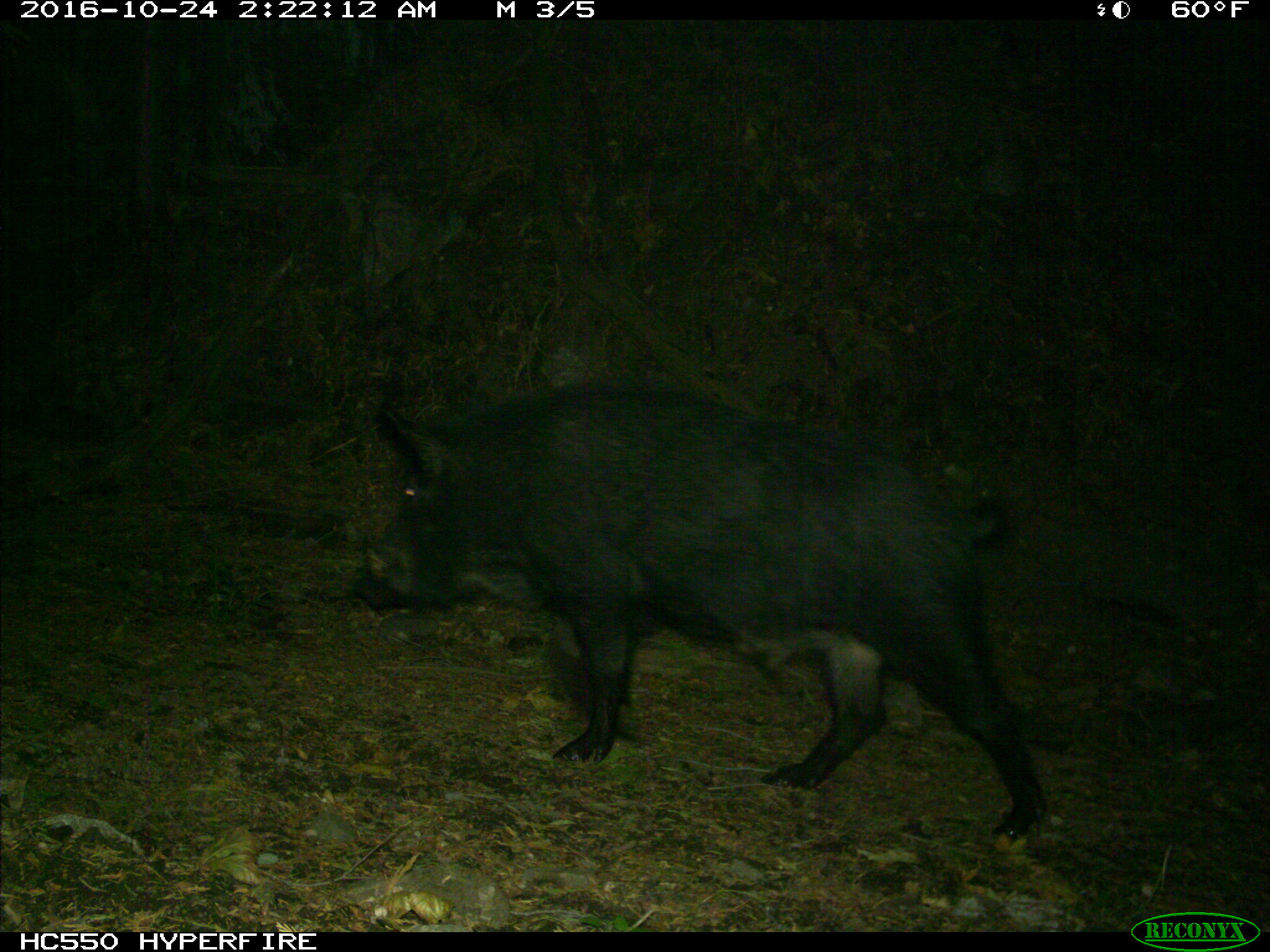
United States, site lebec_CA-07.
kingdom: Animalia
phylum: Chordata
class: Mammalia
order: Artiodactyla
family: Suidae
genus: Sus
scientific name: Sus scrofa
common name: wild boar